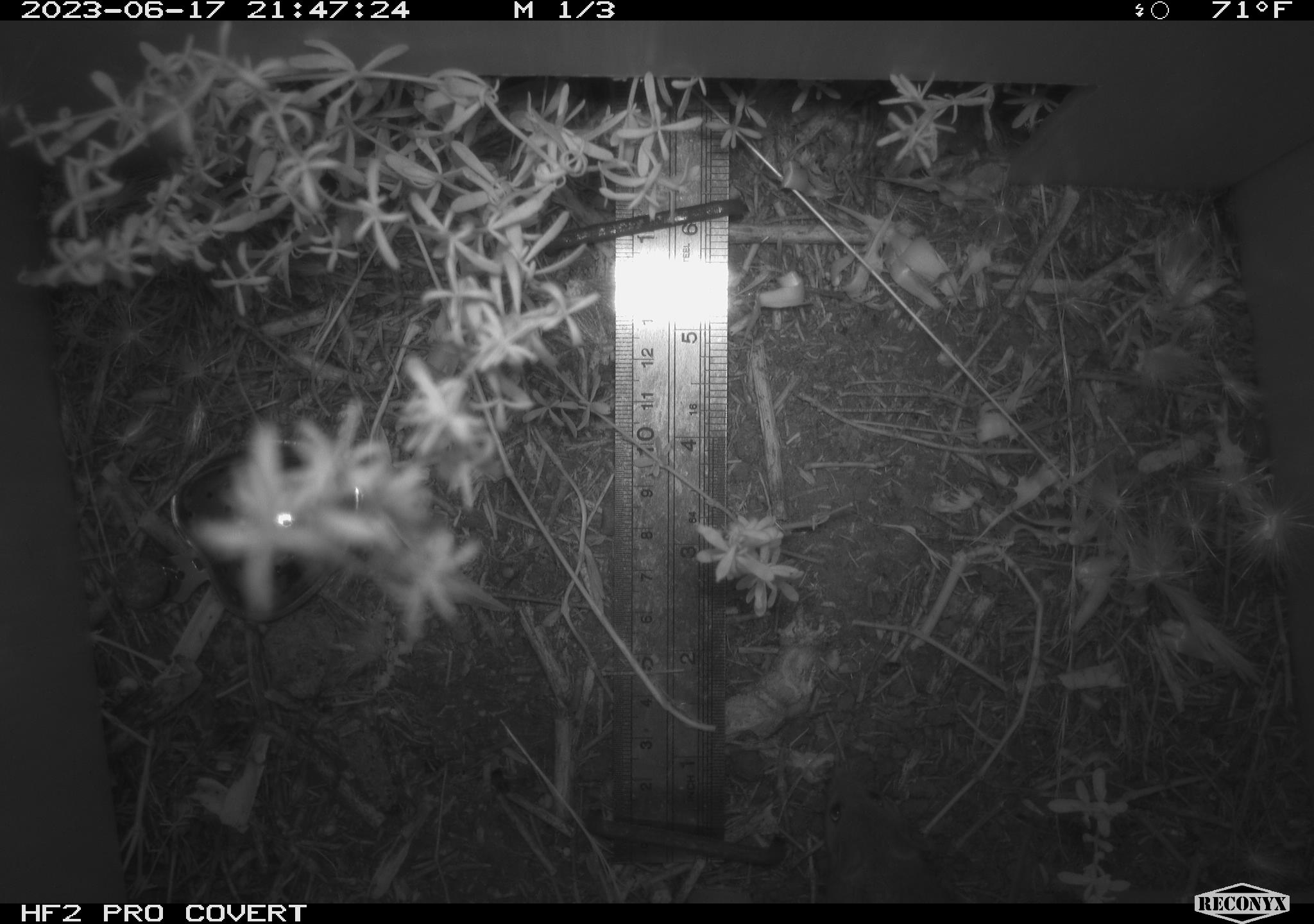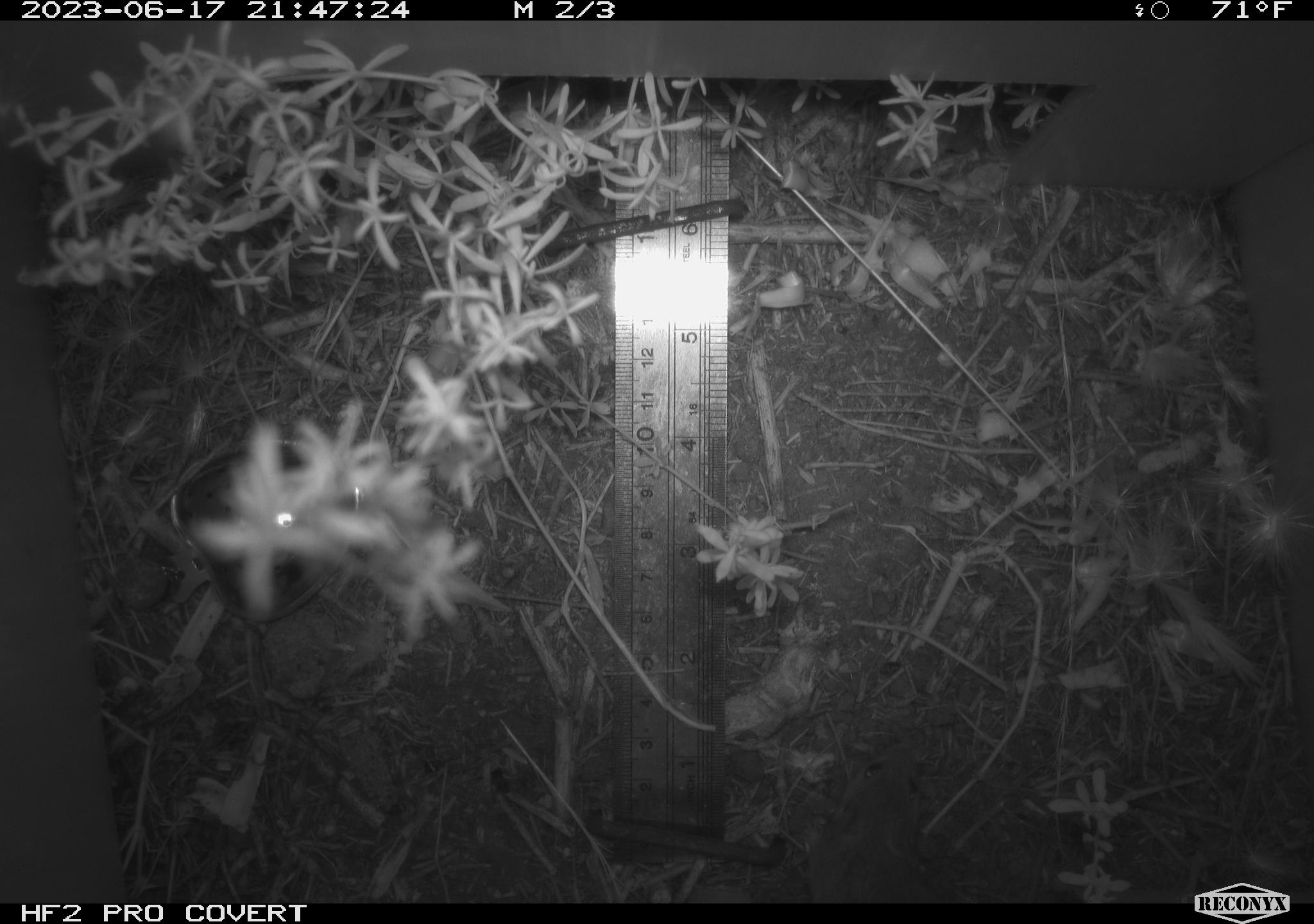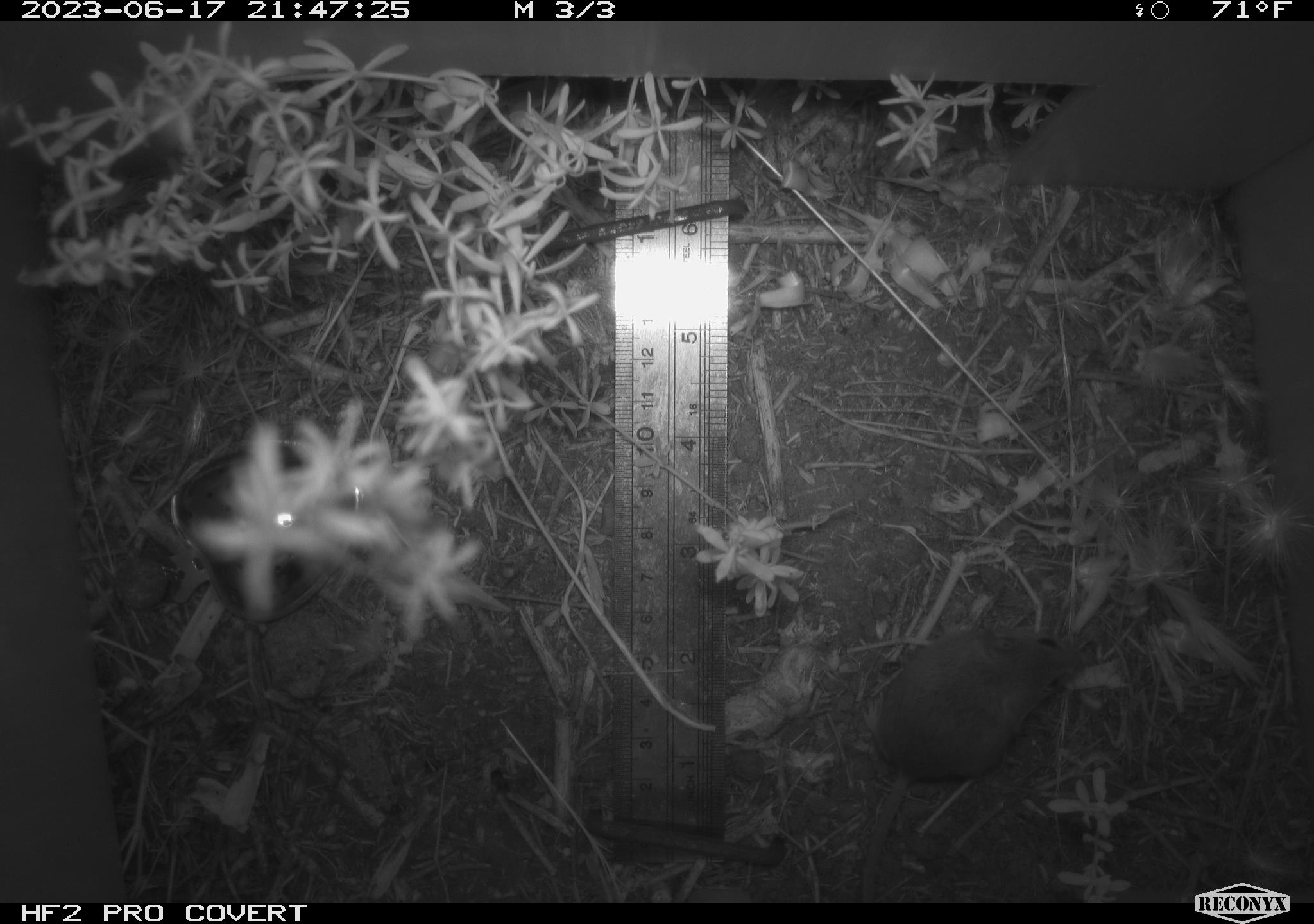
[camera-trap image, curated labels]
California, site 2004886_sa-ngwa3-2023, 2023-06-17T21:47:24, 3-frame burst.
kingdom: Animalia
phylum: Chordata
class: Mammalia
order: Rodentia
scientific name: Rodentia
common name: mouse species